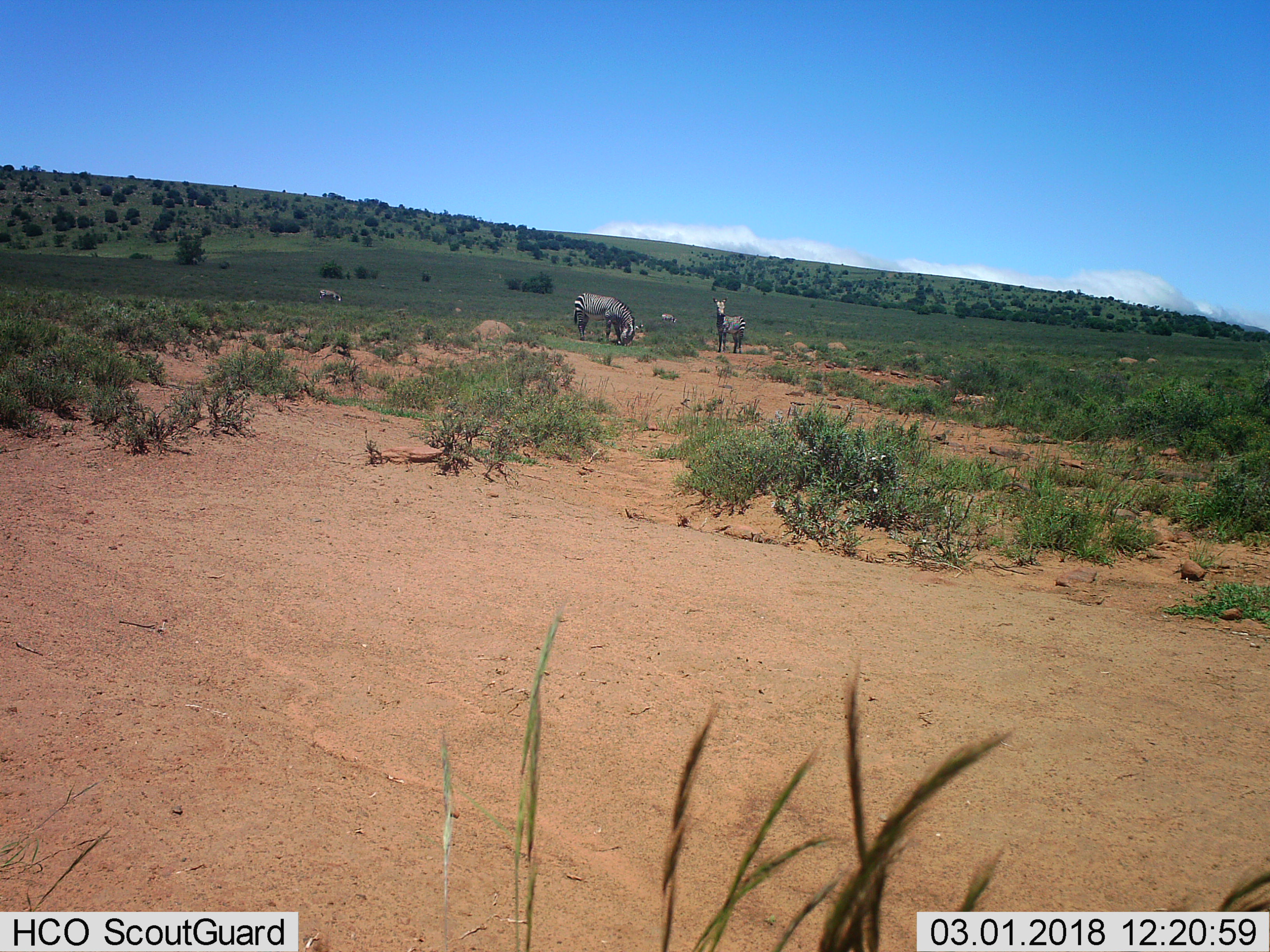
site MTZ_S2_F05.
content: unidentified animal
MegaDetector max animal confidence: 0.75